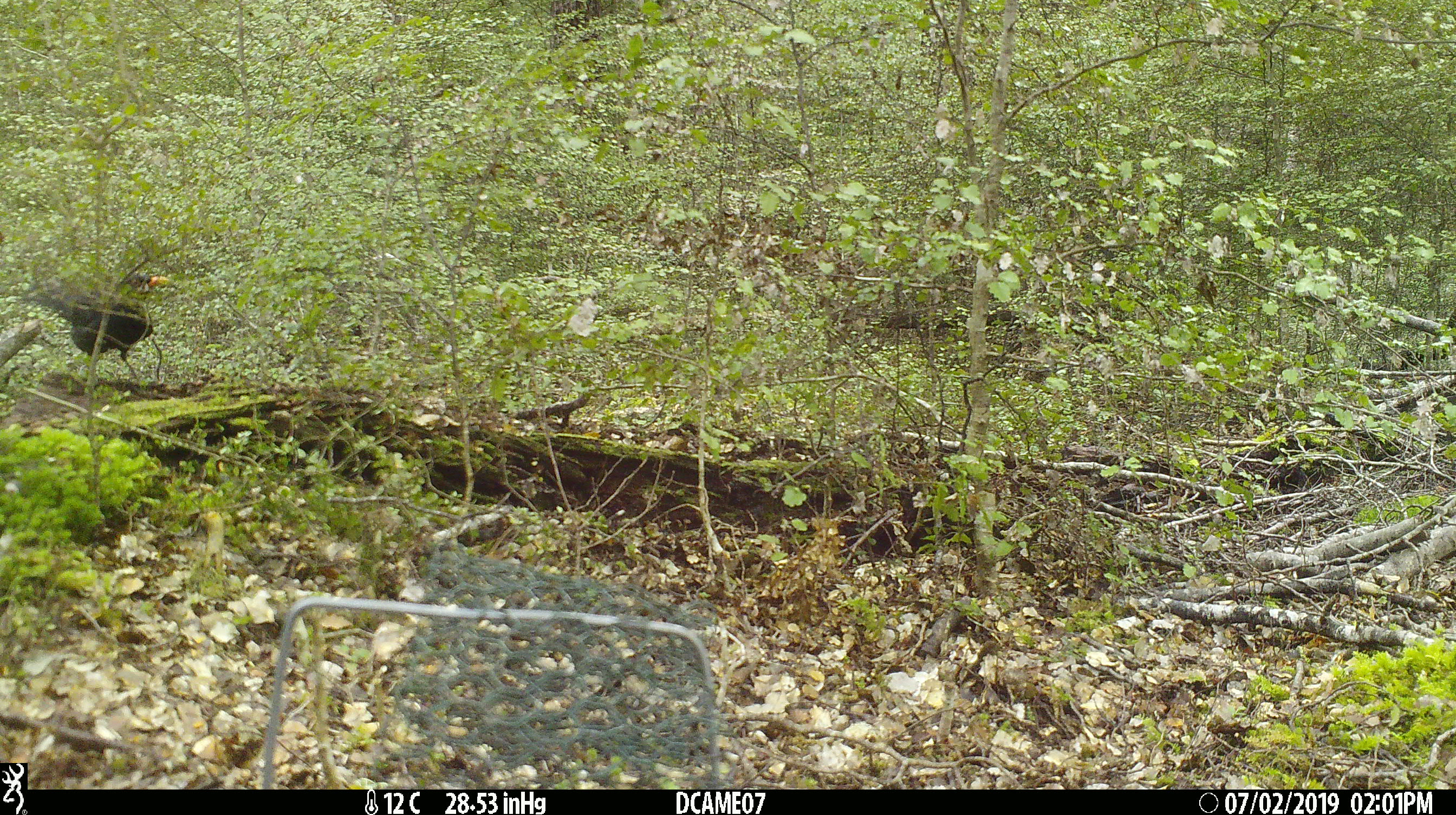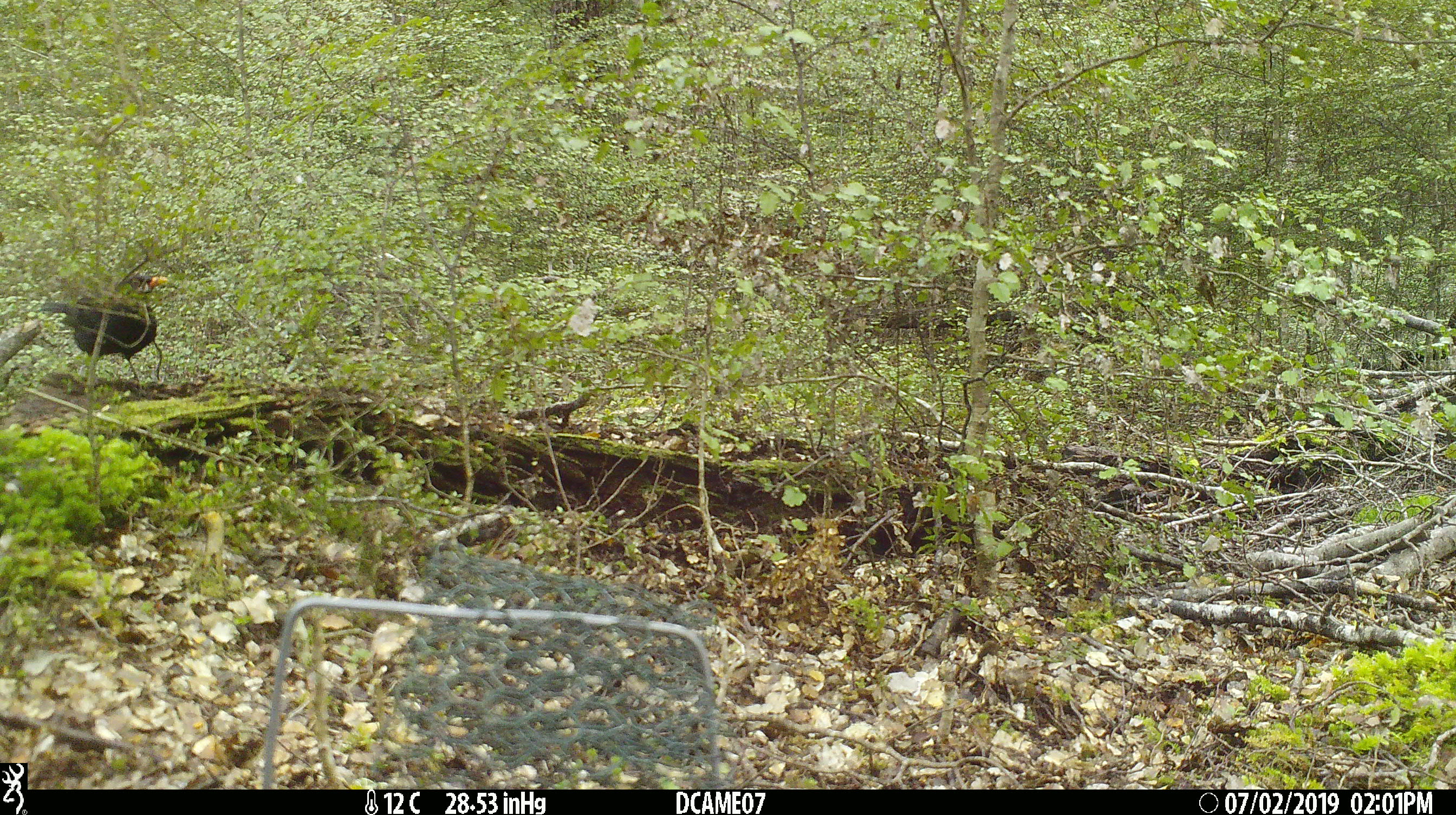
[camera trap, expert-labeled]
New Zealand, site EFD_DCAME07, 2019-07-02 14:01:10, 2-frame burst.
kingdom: Animalia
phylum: Chordata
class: Aves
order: Passeriformes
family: Turdidae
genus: Turdus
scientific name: Turdus merula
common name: eurasian blackbird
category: blackbird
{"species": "blackbird (eurasian blackbird) (Turdus merula)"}